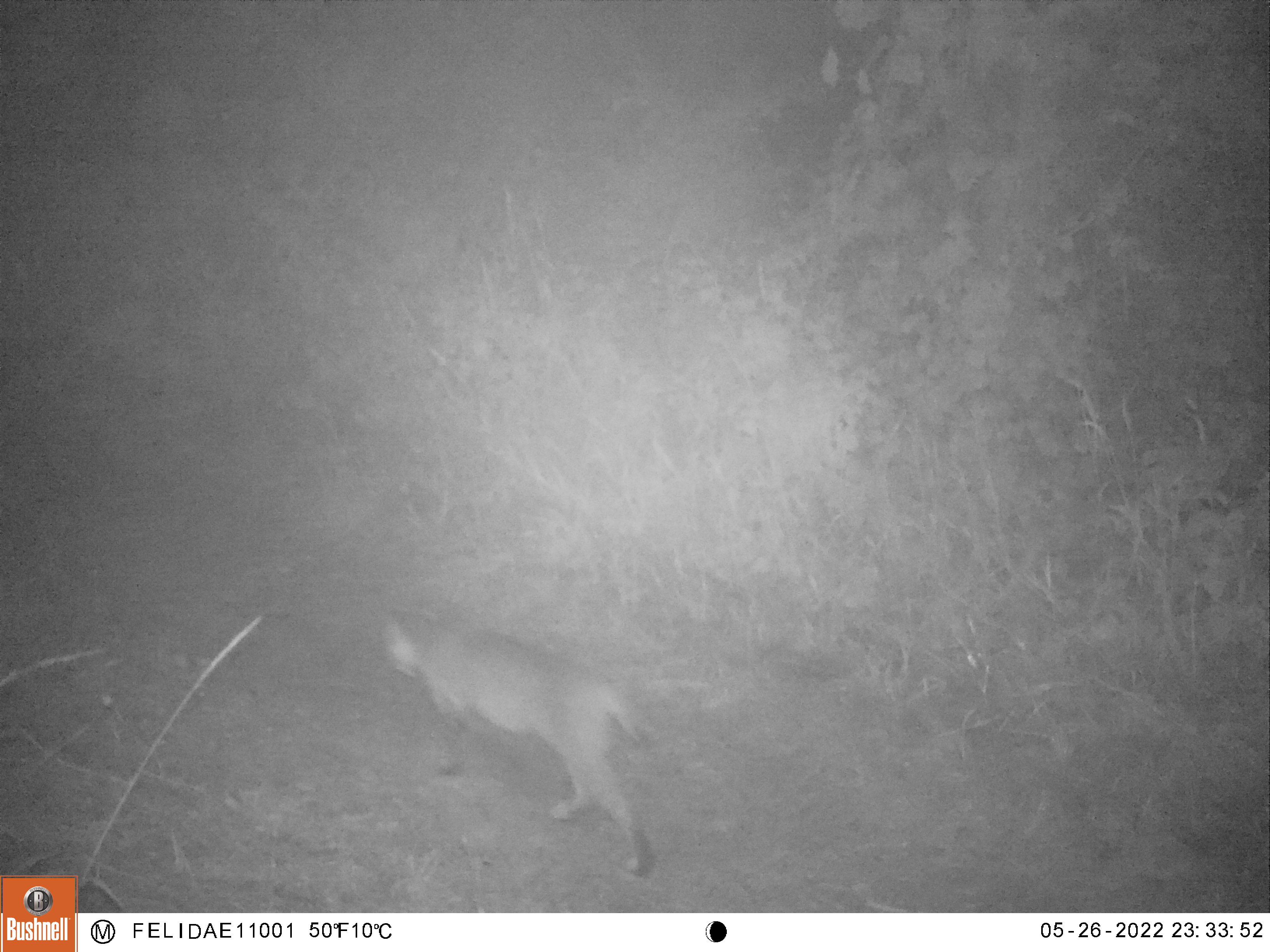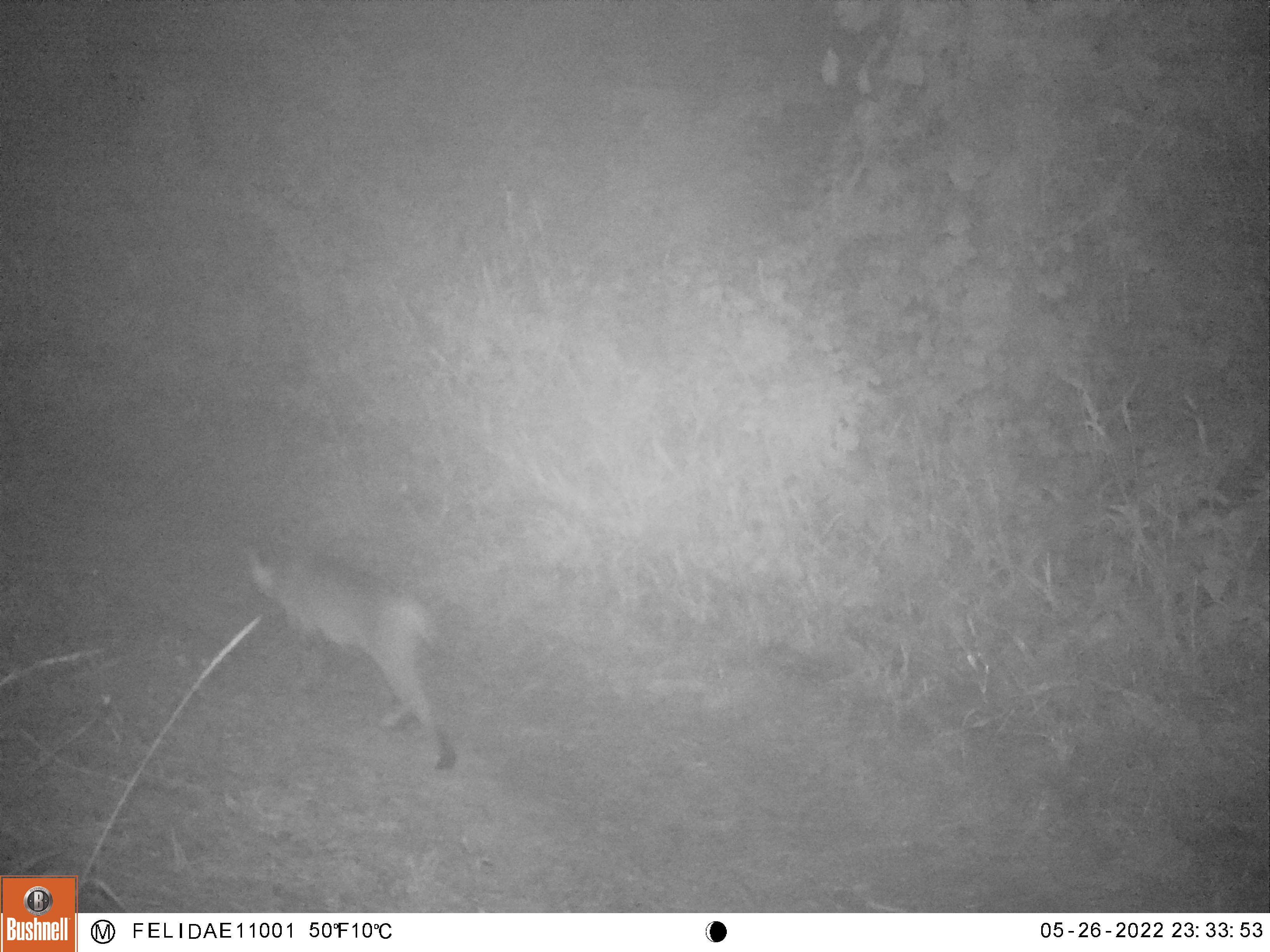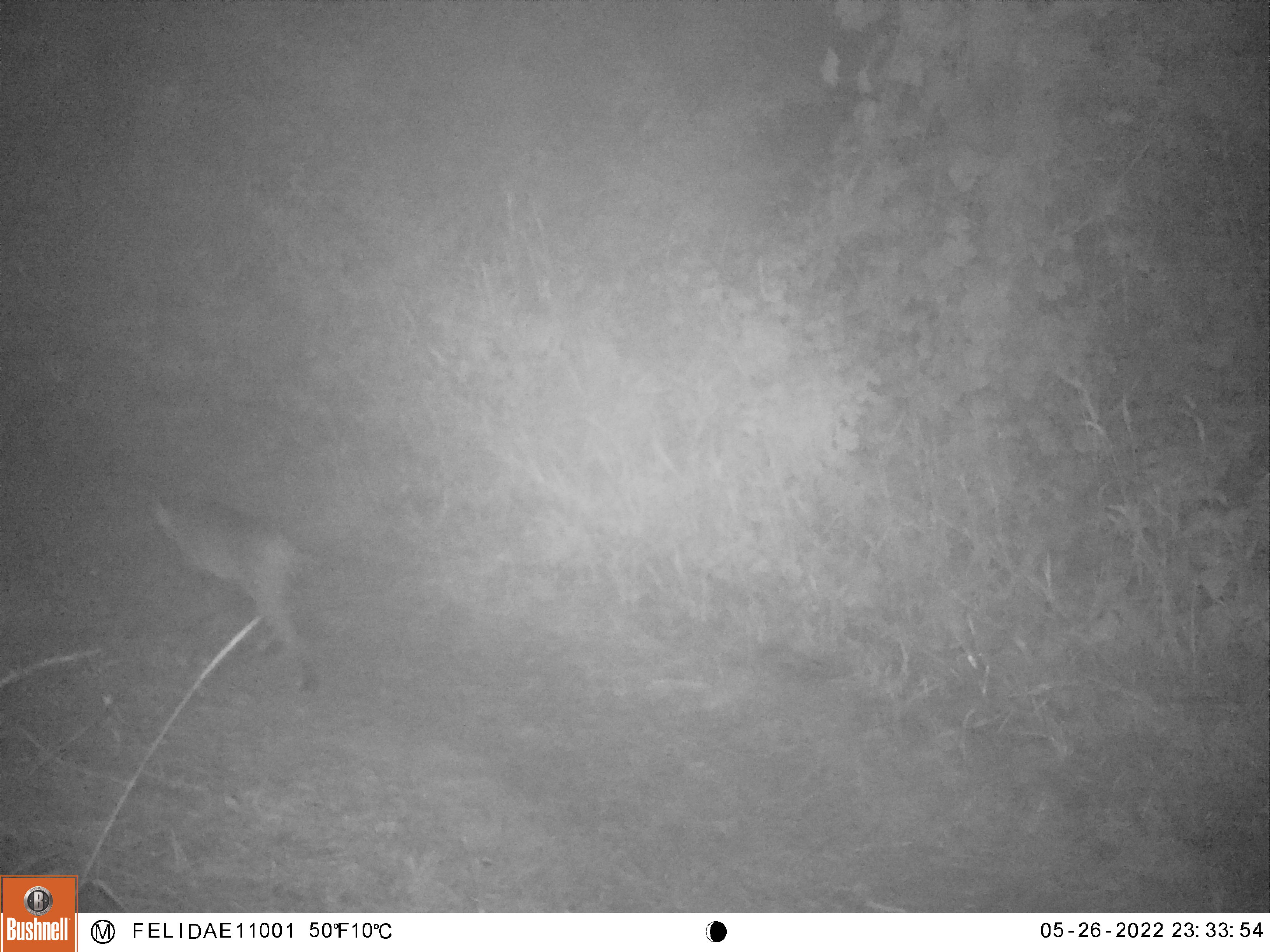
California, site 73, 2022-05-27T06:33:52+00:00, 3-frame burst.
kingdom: Animalia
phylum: Chordata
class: Mammalia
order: Carnivora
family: Felidae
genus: Lynx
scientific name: Lynx rufus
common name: bobcat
Bobcat (Lynx rufus).